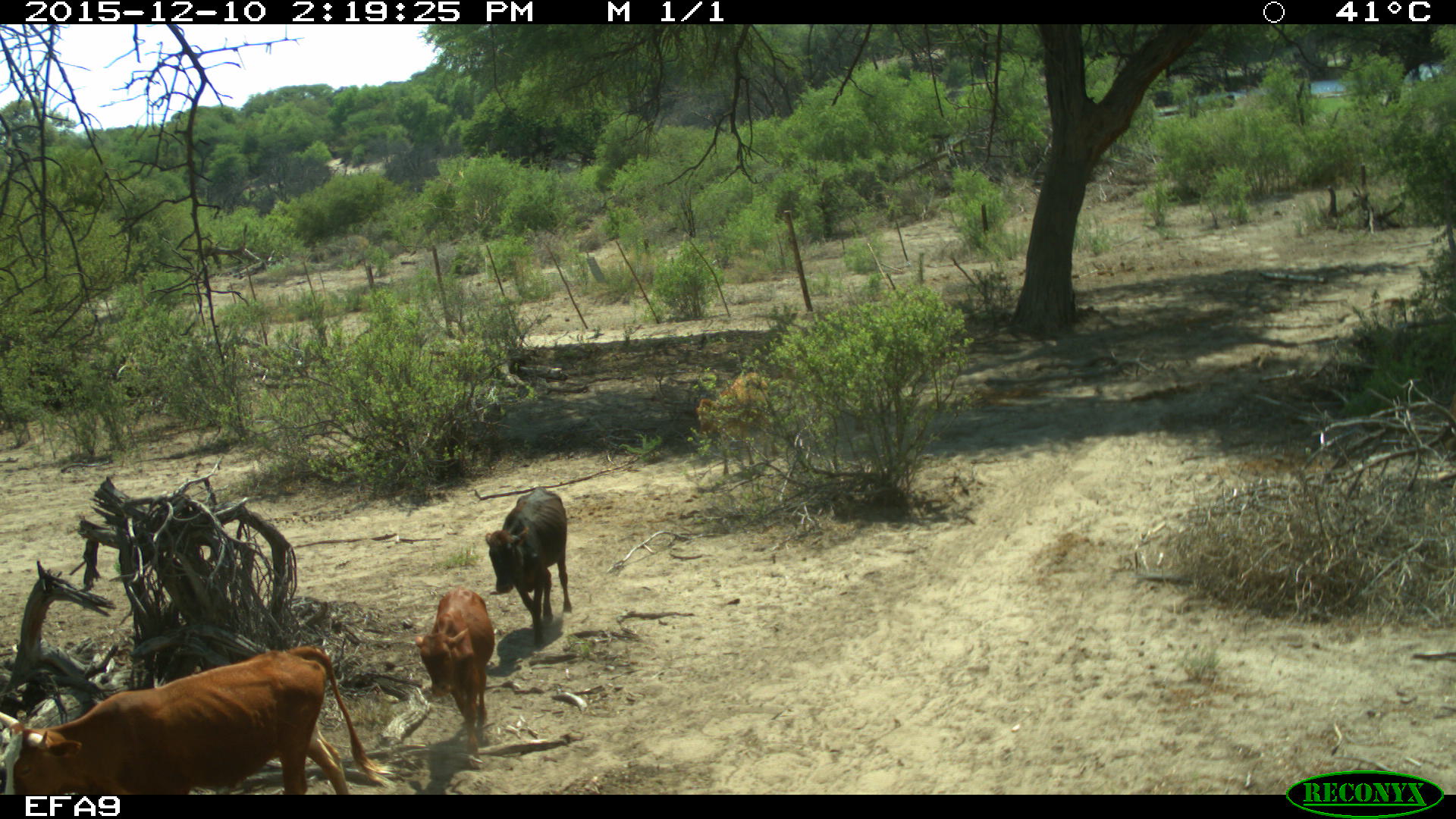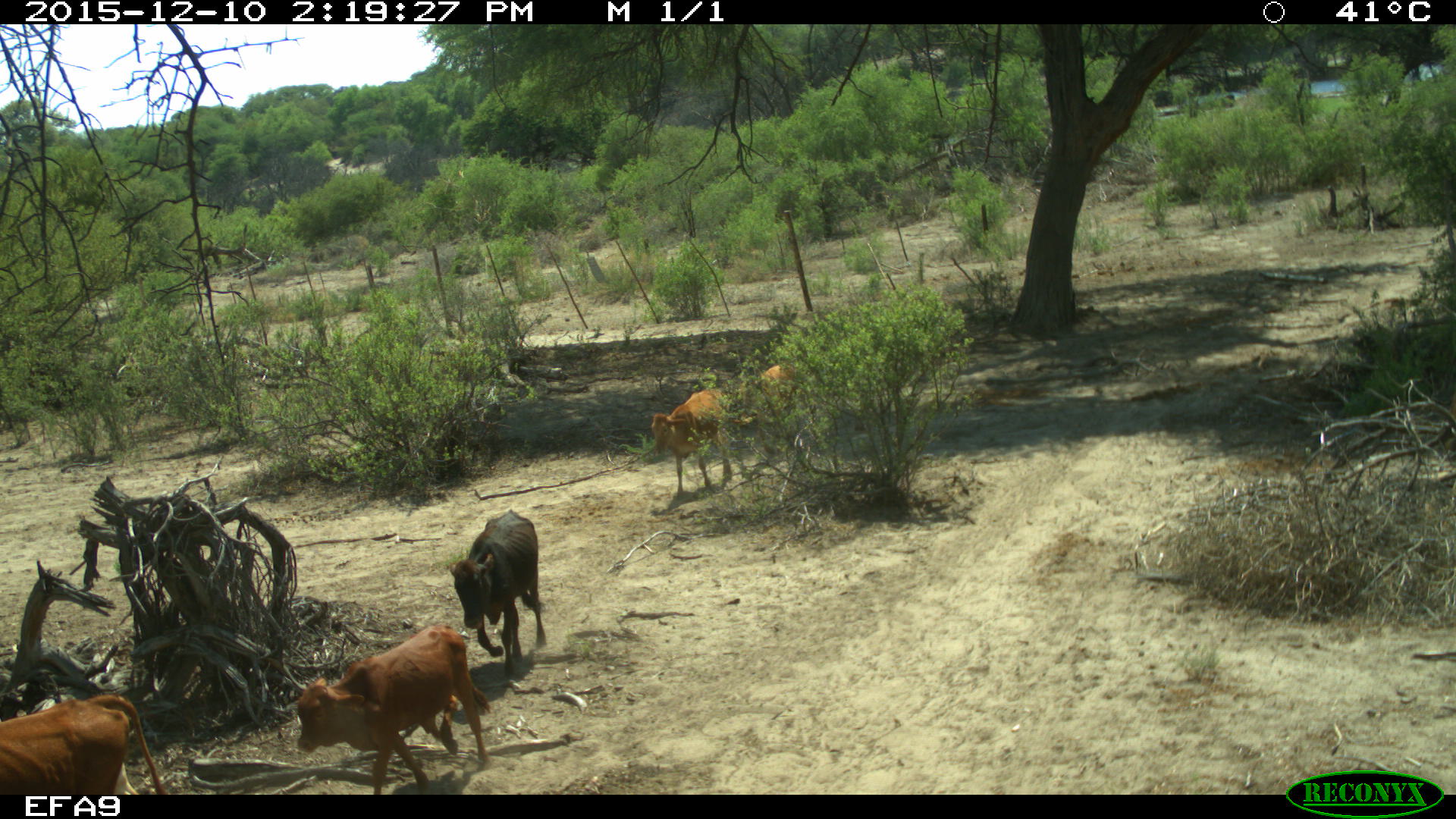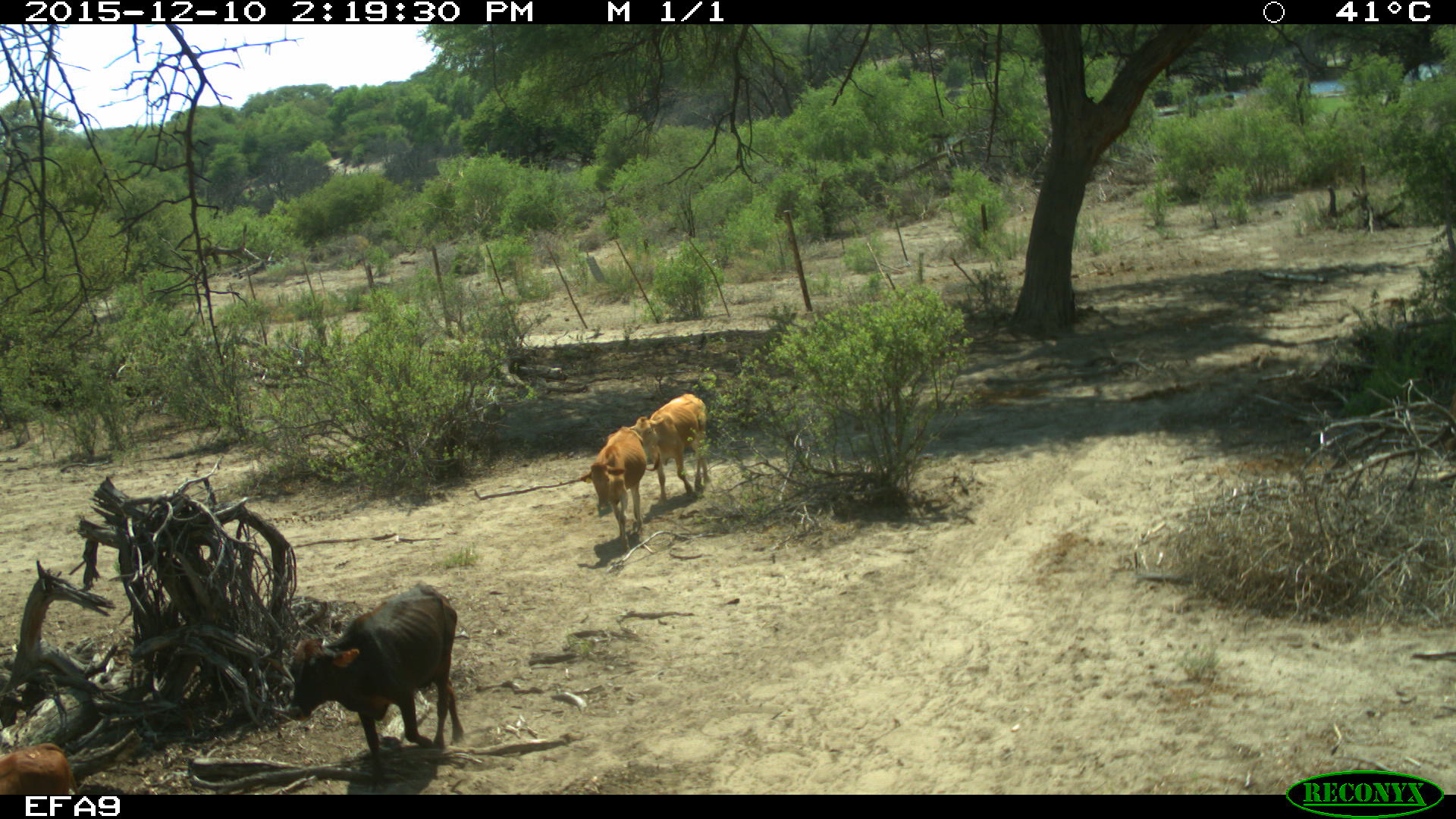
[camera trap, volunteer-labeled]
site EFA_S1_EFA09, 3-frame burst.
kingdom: Animalia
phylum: Chordata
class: Mammalia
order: Artiodactyla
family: Bovidae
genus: Bos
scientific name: Bos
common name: cattle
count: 6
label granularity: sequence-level